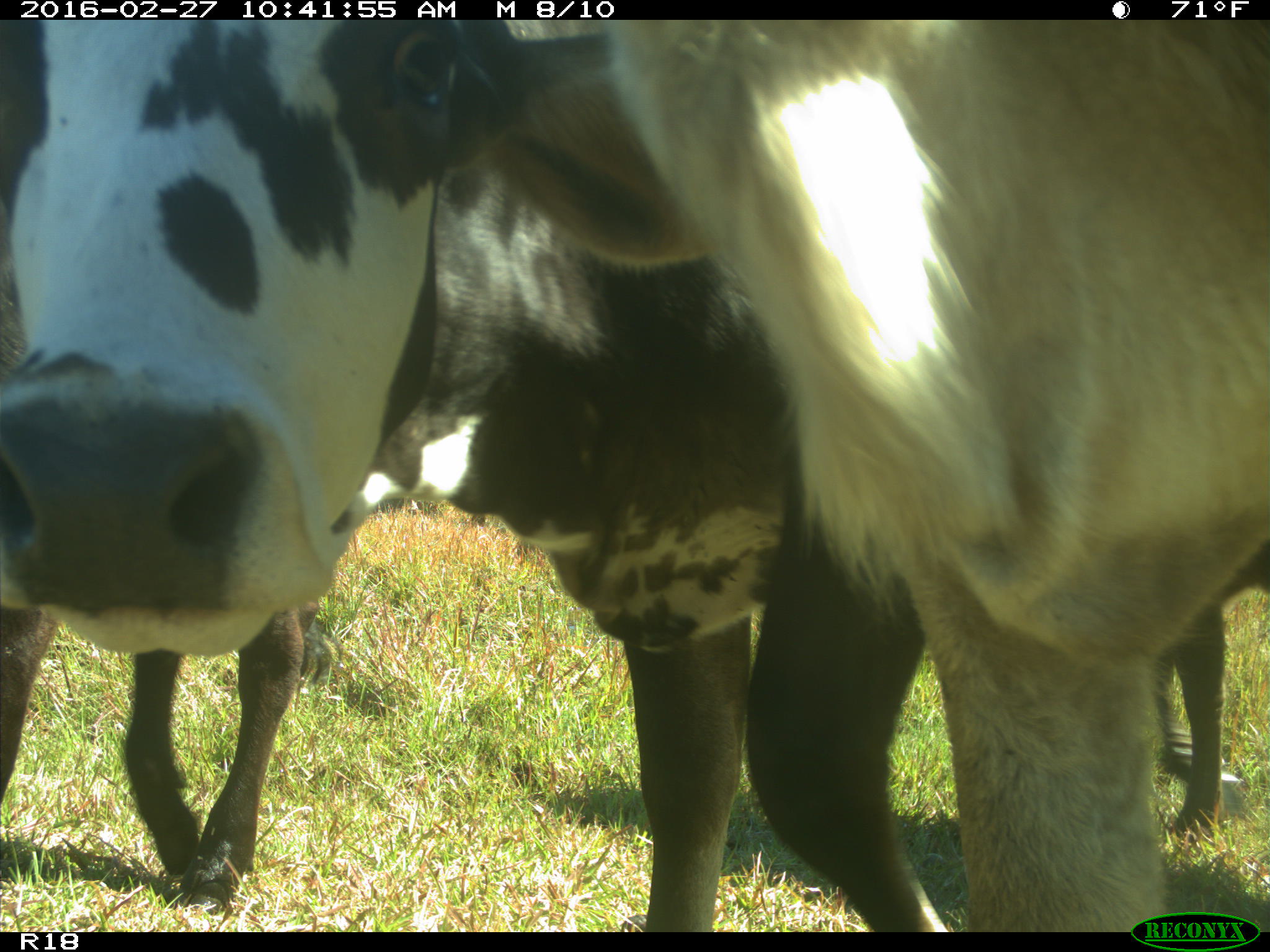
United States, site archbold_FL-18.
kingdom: Animalia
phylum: Chordata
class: Mammalia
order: Artiodactyla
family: Bovidae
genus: Bos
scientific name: Bos taurus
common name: domestic cow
Bos taurus (domestic cow).